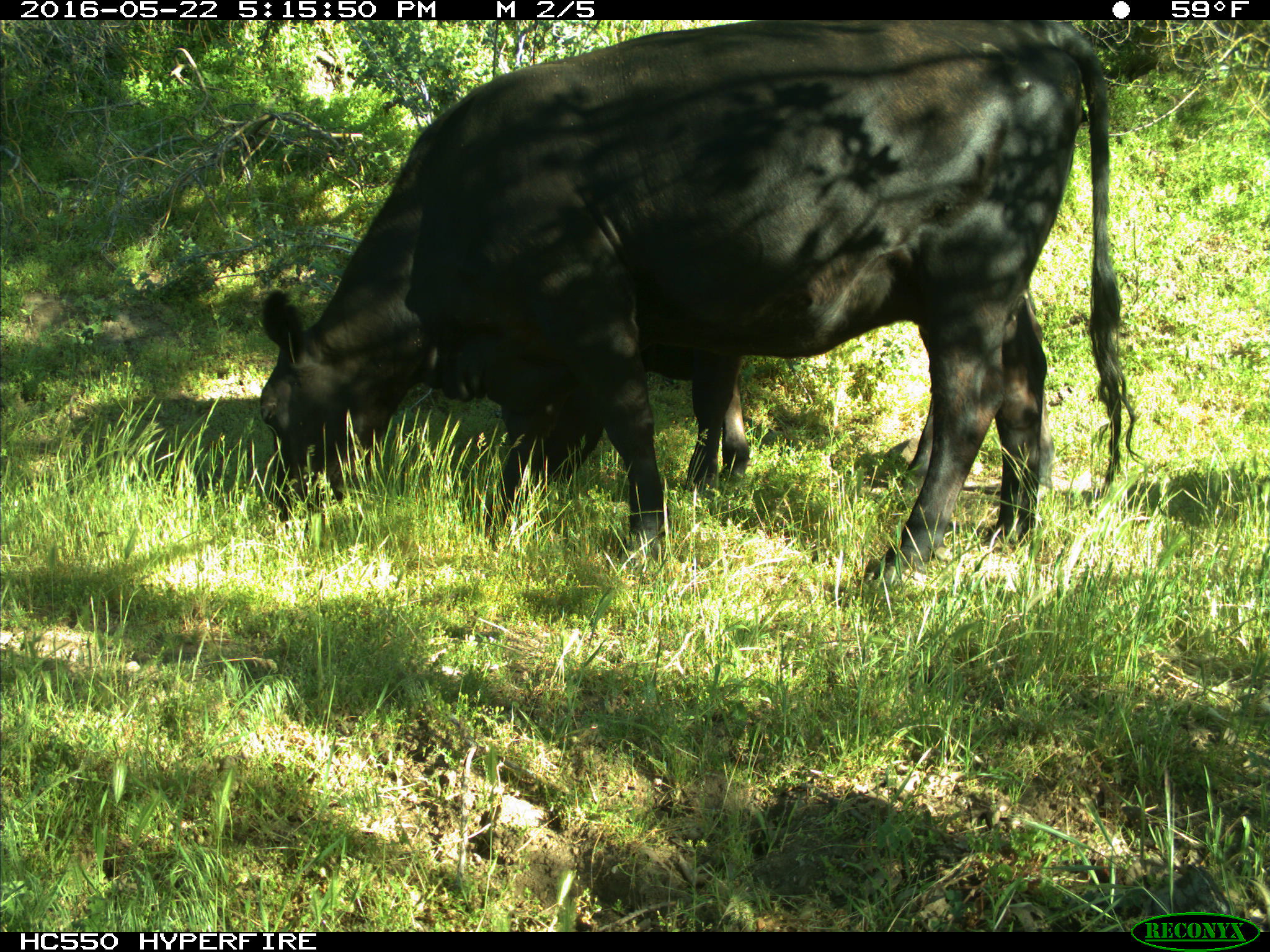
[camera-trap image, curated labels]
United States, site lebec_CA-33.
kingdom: Animalia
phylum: Chordata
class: Mammalia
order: Artiodactyla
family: Bovidae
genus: Bos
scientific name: Bos taurus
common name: domestic cow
Bos taurus (domestic cow).